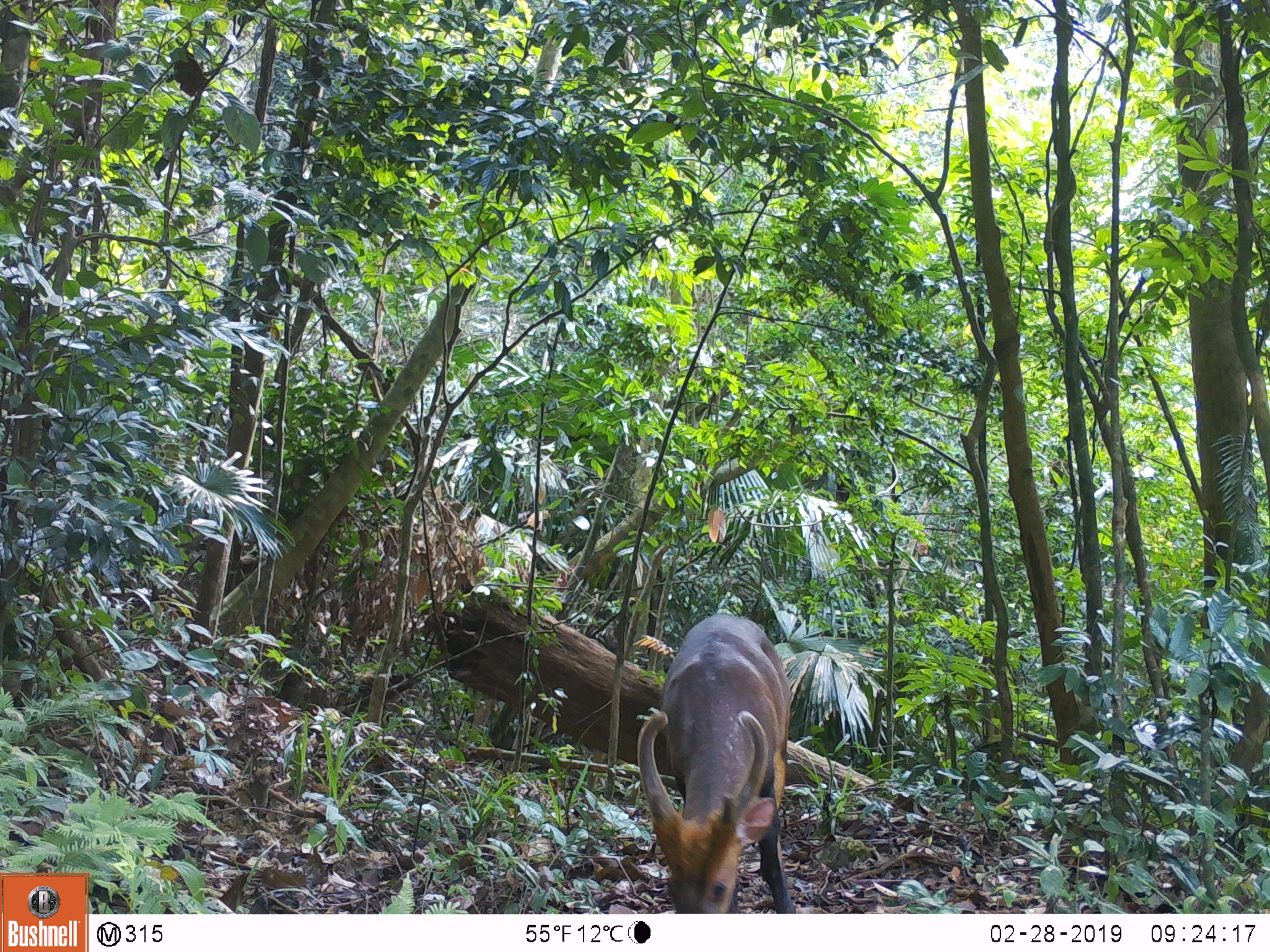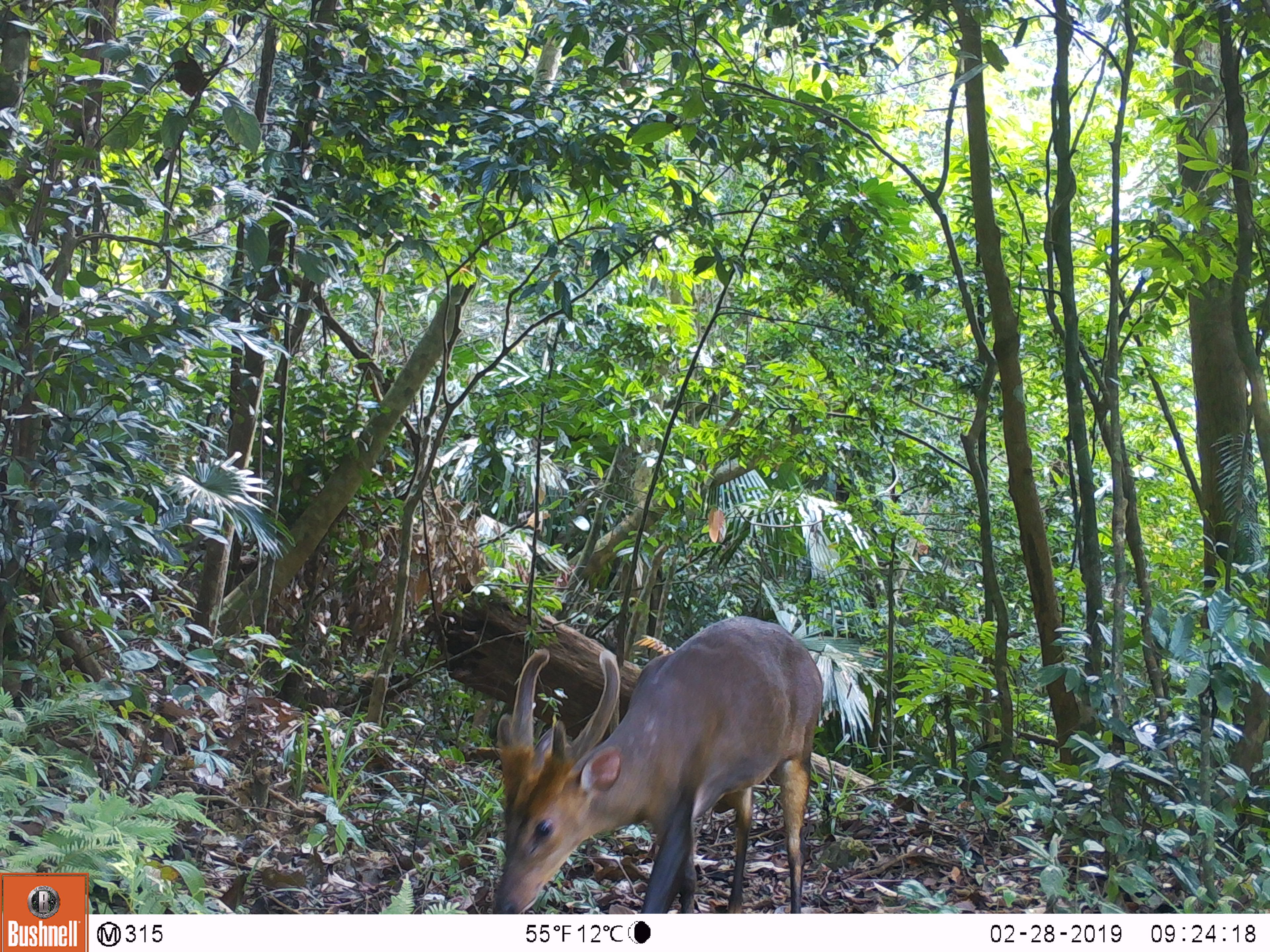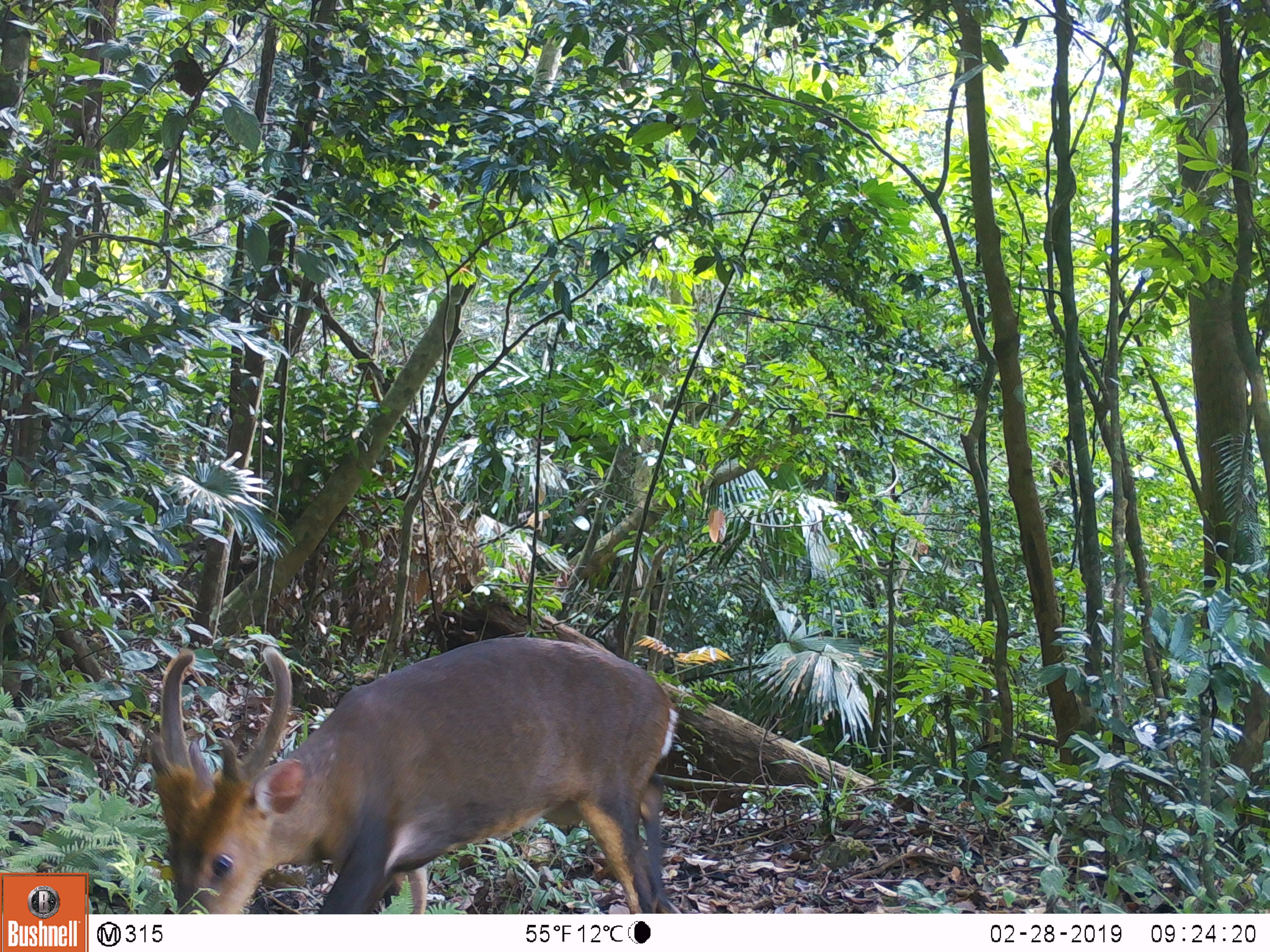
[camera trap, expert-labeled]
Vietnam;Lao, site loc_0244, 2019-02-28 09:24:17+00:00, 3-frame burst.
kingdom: Animalia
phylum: Chordata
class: Mammalia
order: Artiodactyla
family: Cervidae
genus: Muntiacus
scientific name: Muntiacus vuquangensis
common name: large-antlered muntjac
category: large antlered muntjac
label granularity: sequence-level